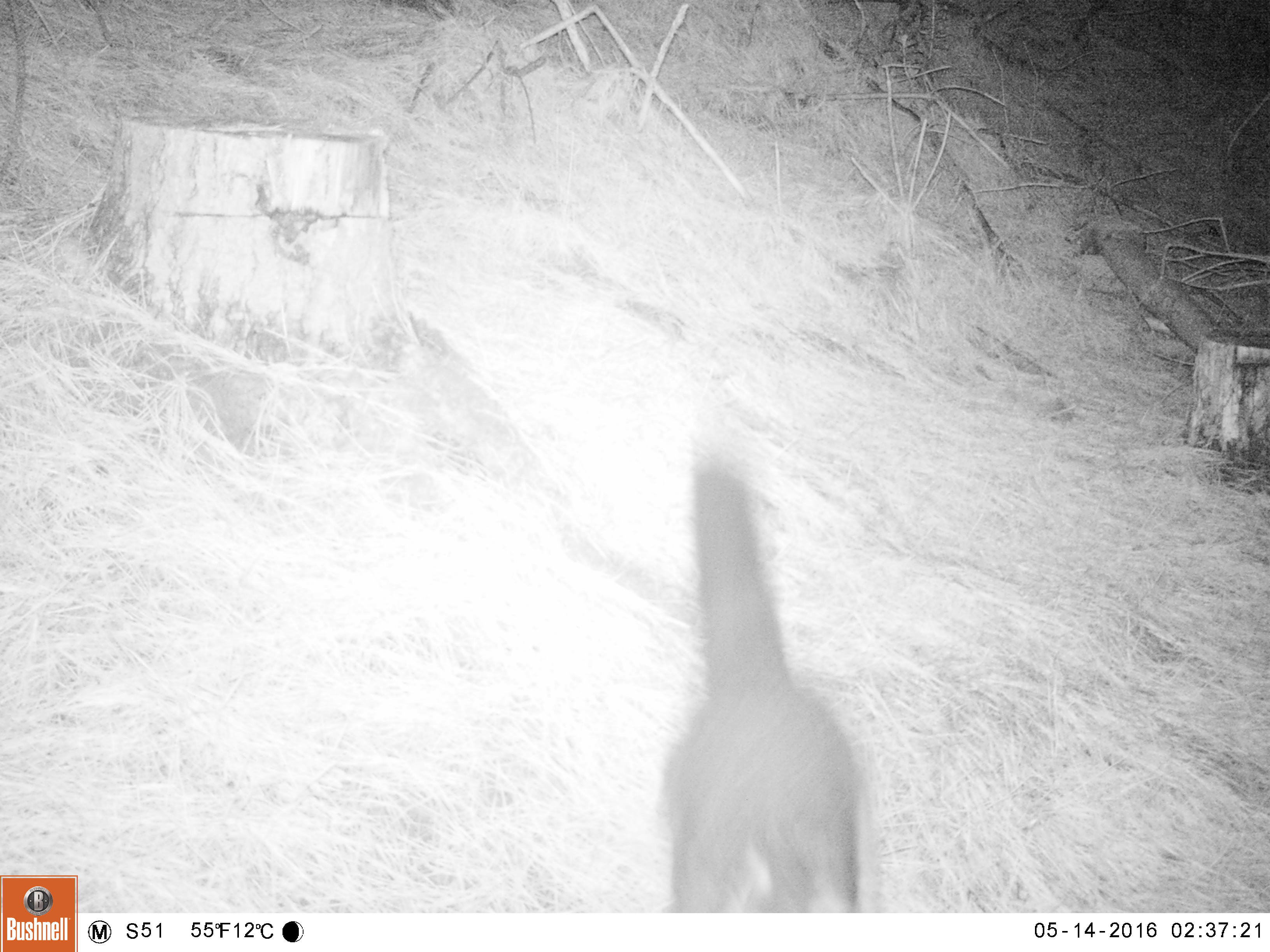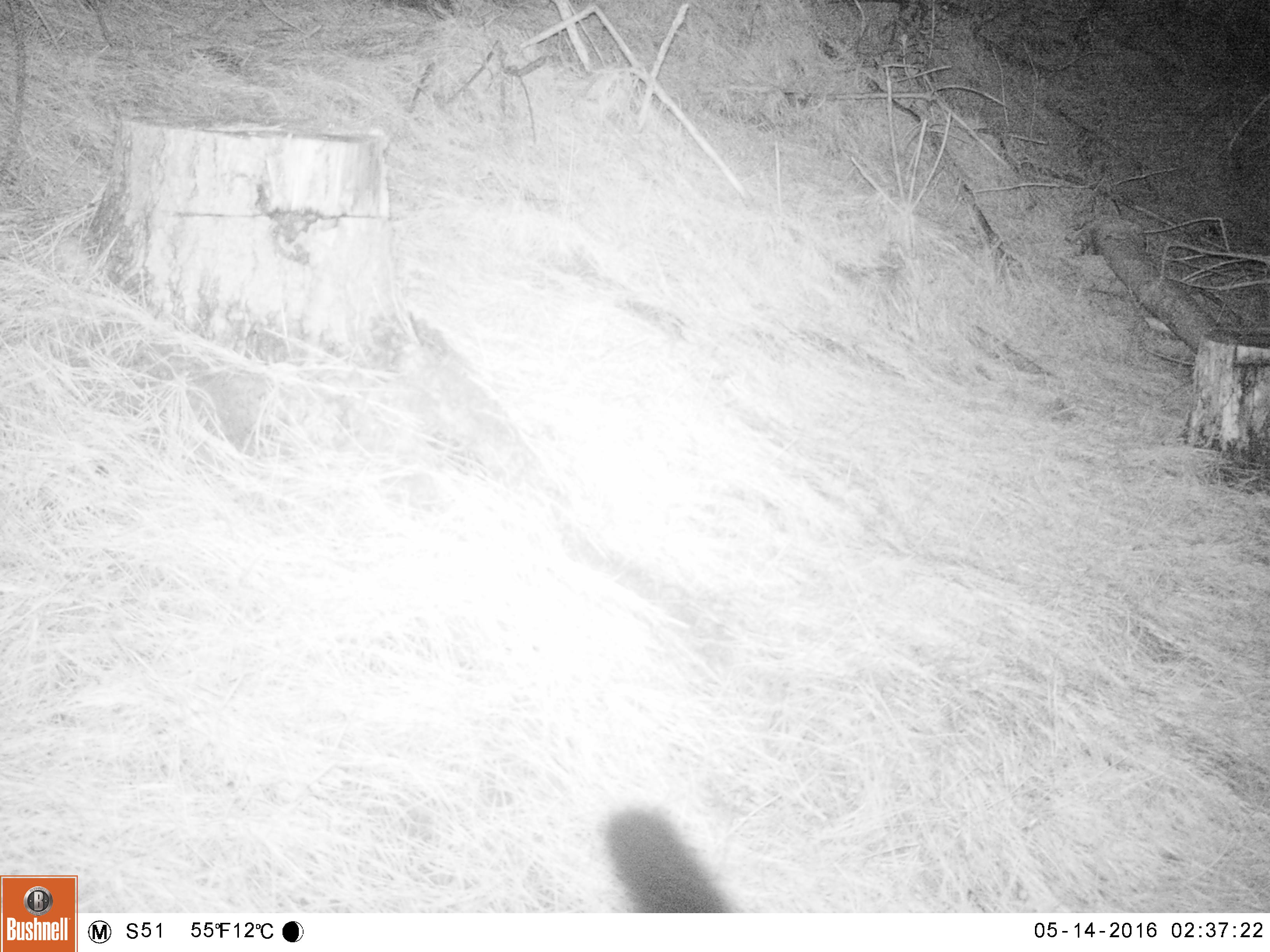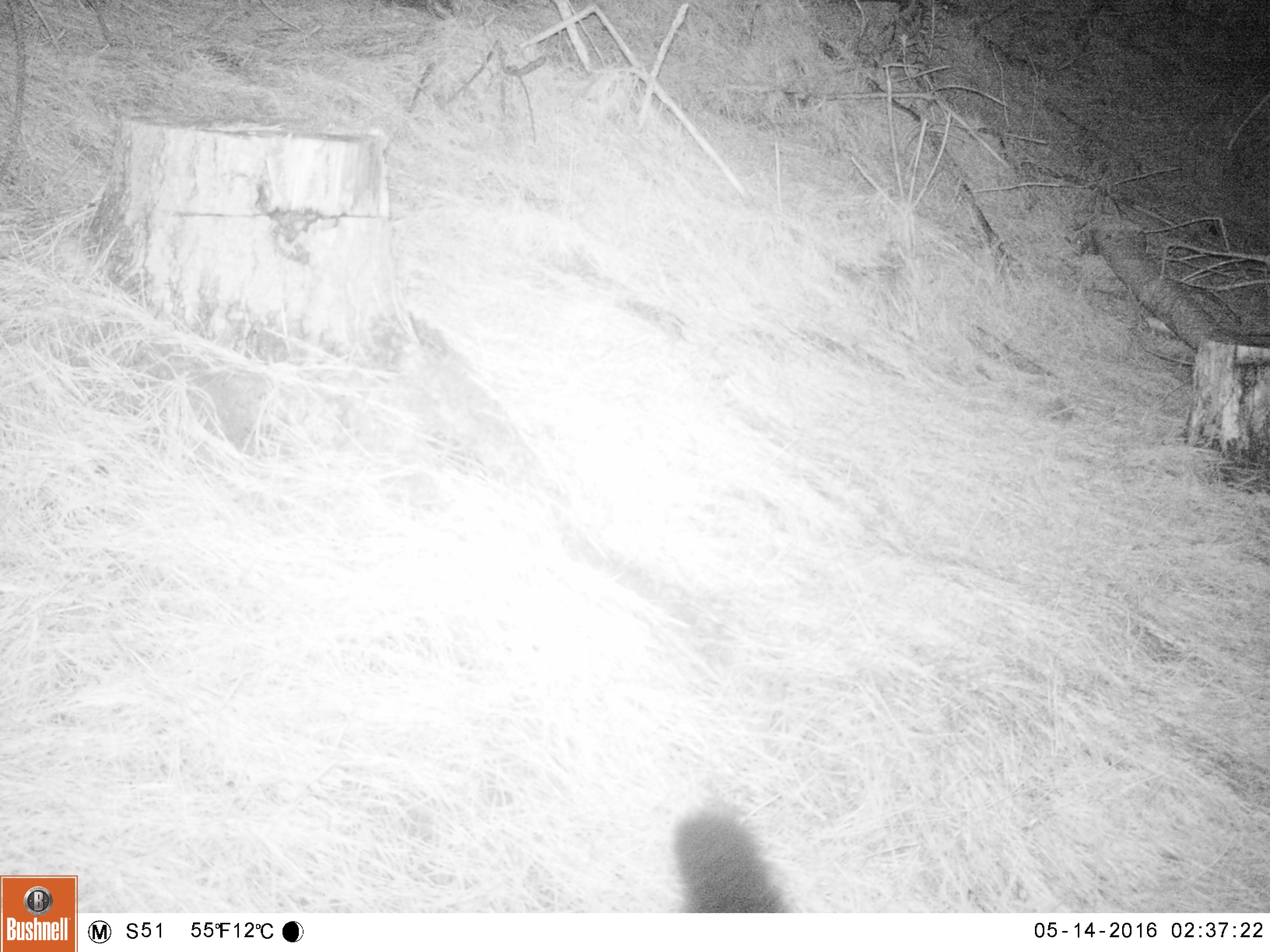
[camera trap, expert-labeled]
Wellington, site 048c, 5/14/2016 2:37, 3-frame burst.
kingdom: Animalia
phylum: Chordata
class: Mammalia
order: Didelphimorphia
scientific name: Didelphimorphia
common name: possum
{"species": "possum (Didelphimorphia)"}